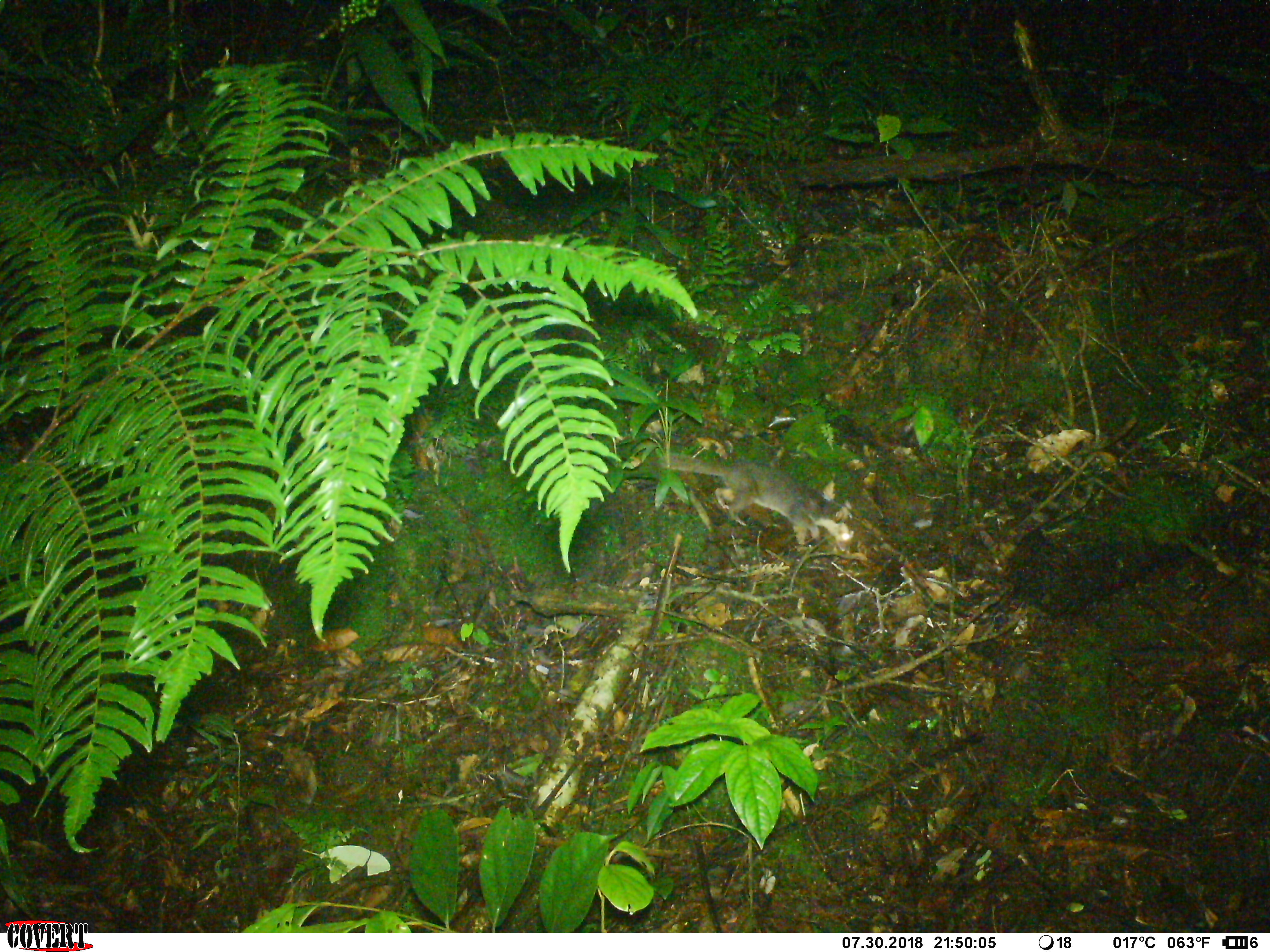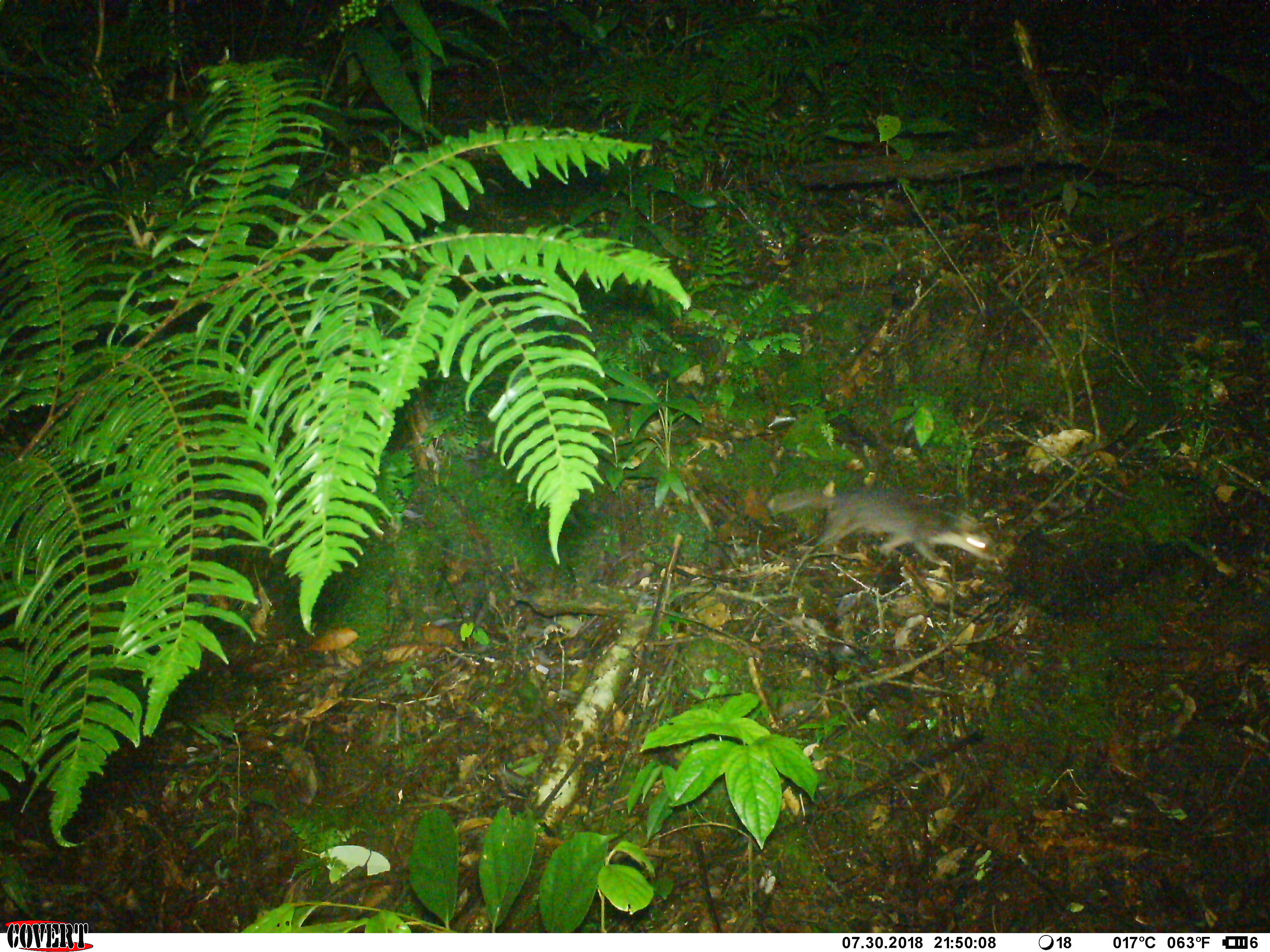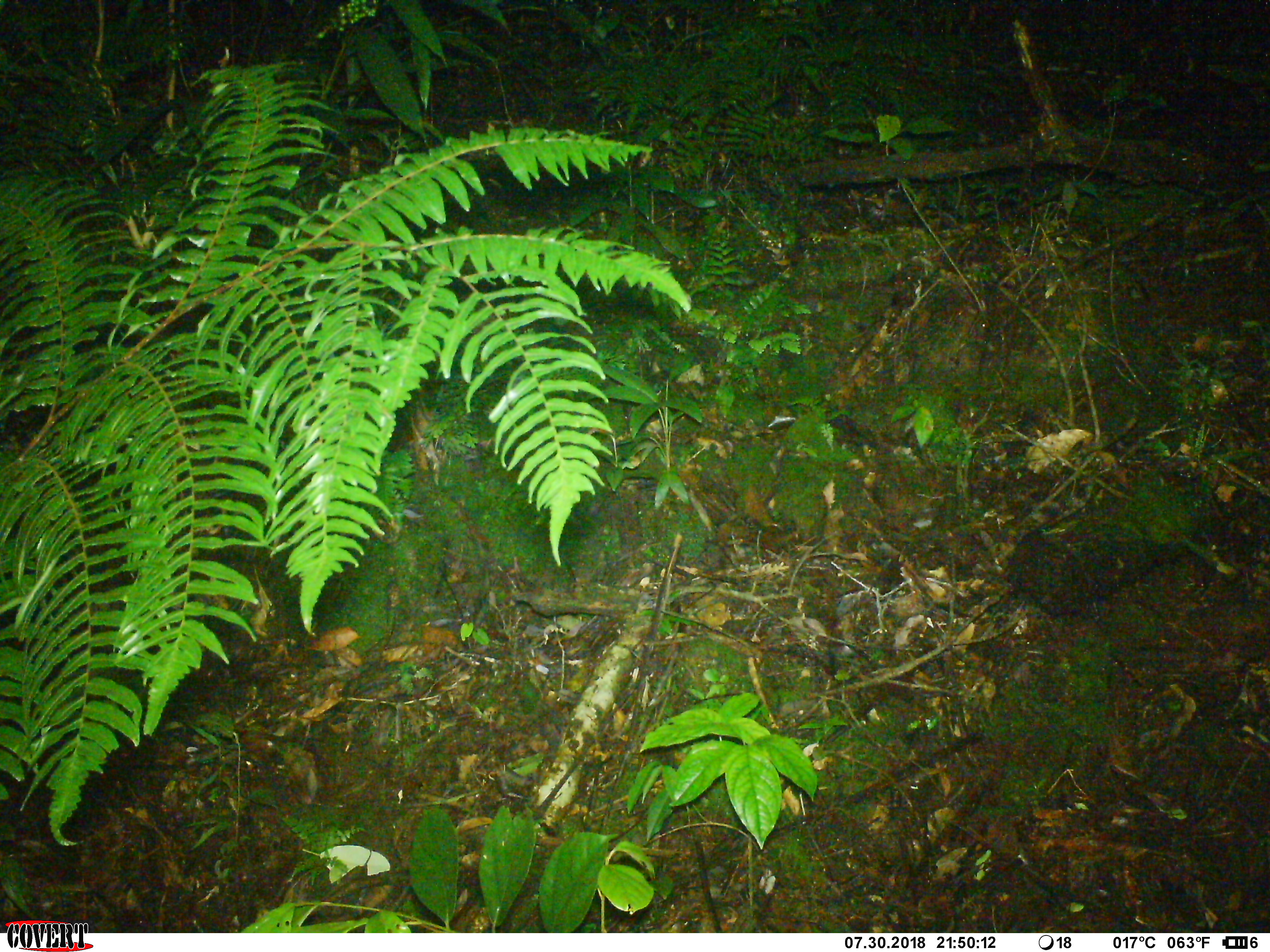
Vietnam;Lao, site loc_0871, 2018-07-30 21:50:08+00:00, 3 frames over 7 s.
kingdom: Animalia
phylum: Chordata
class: Mammalia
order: Carnivora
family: Mustelidae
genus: Melogale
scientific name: Melogale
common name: ferret badger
Ferret badger (Melogale). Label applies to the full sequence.